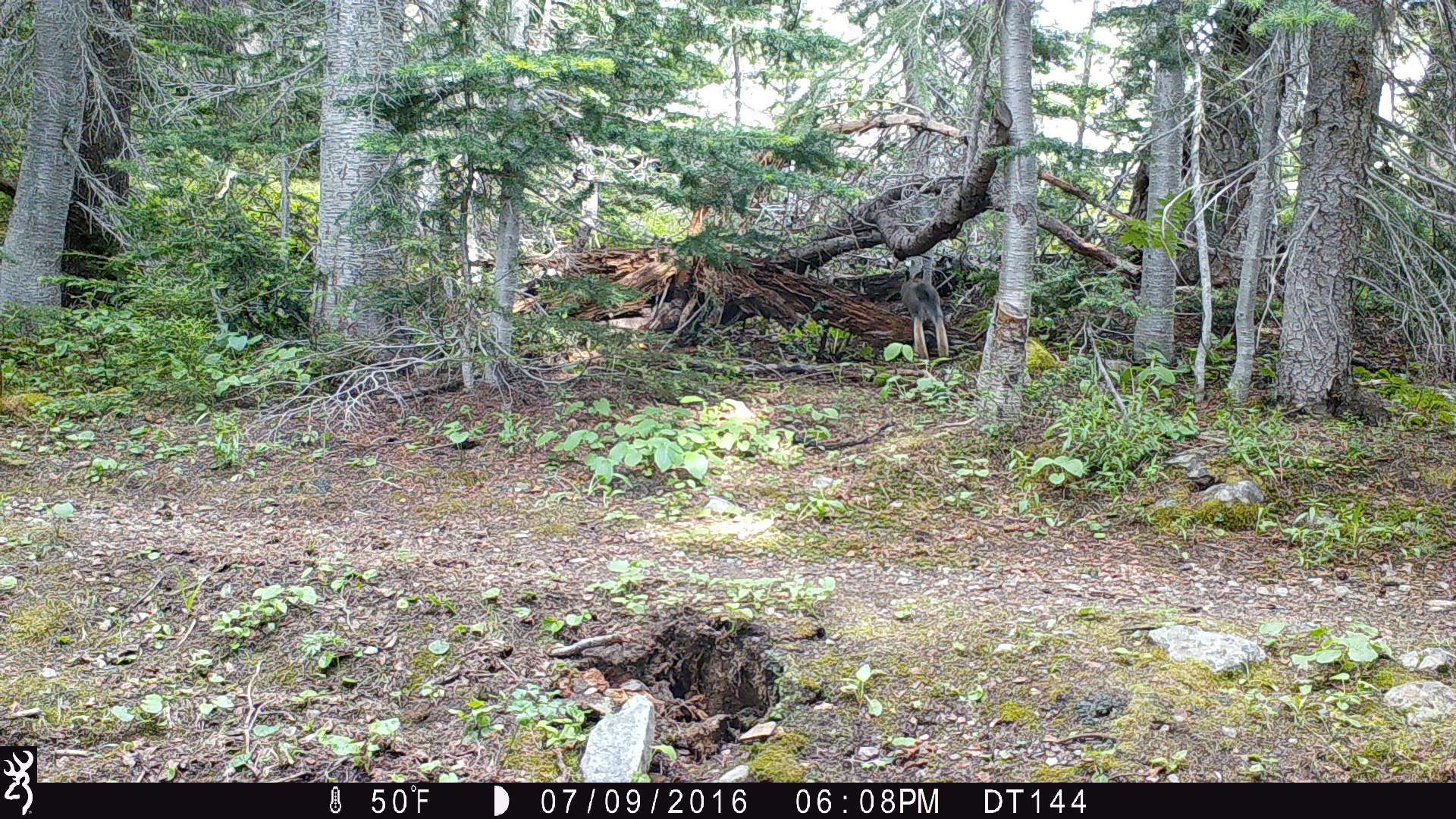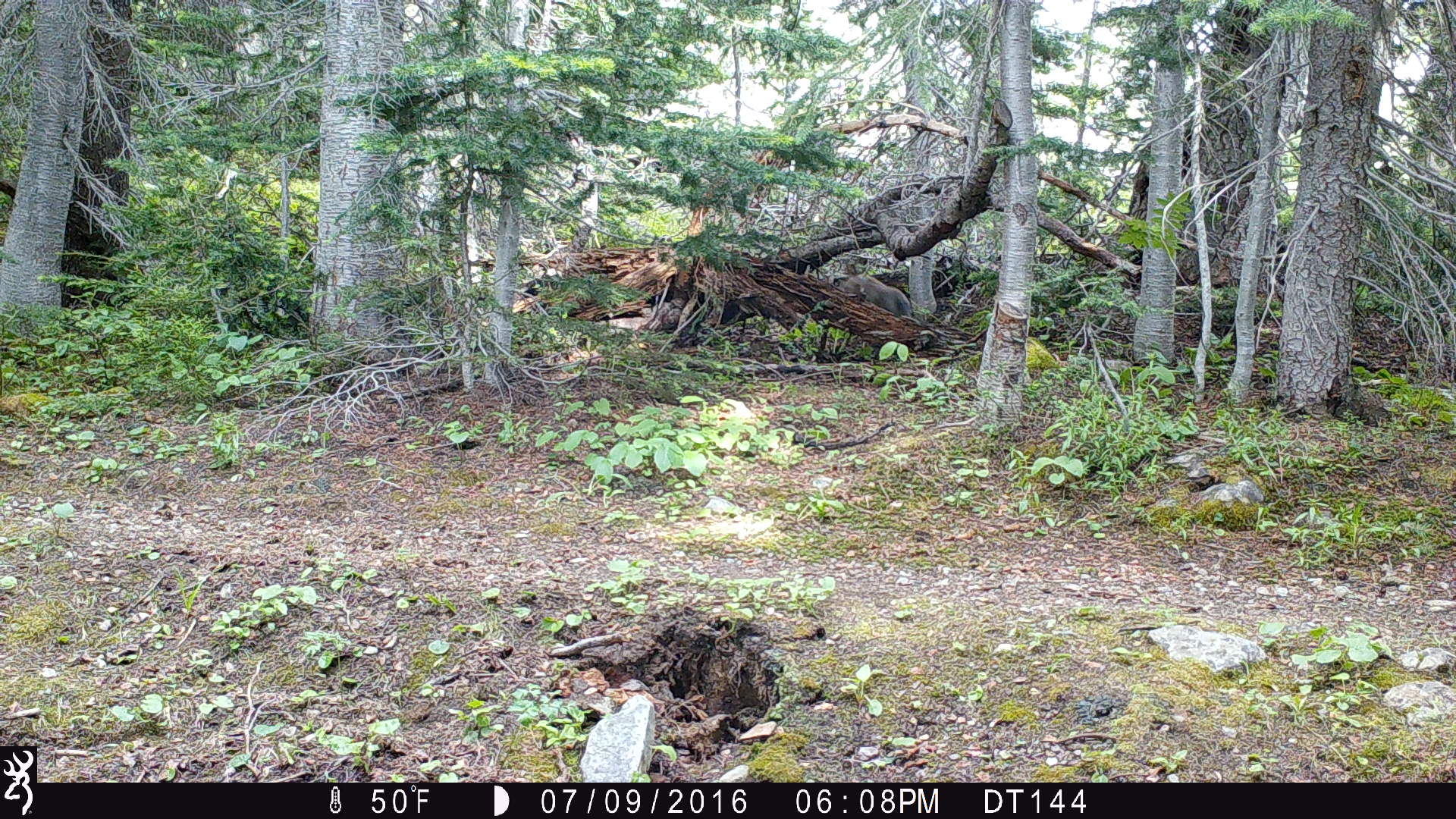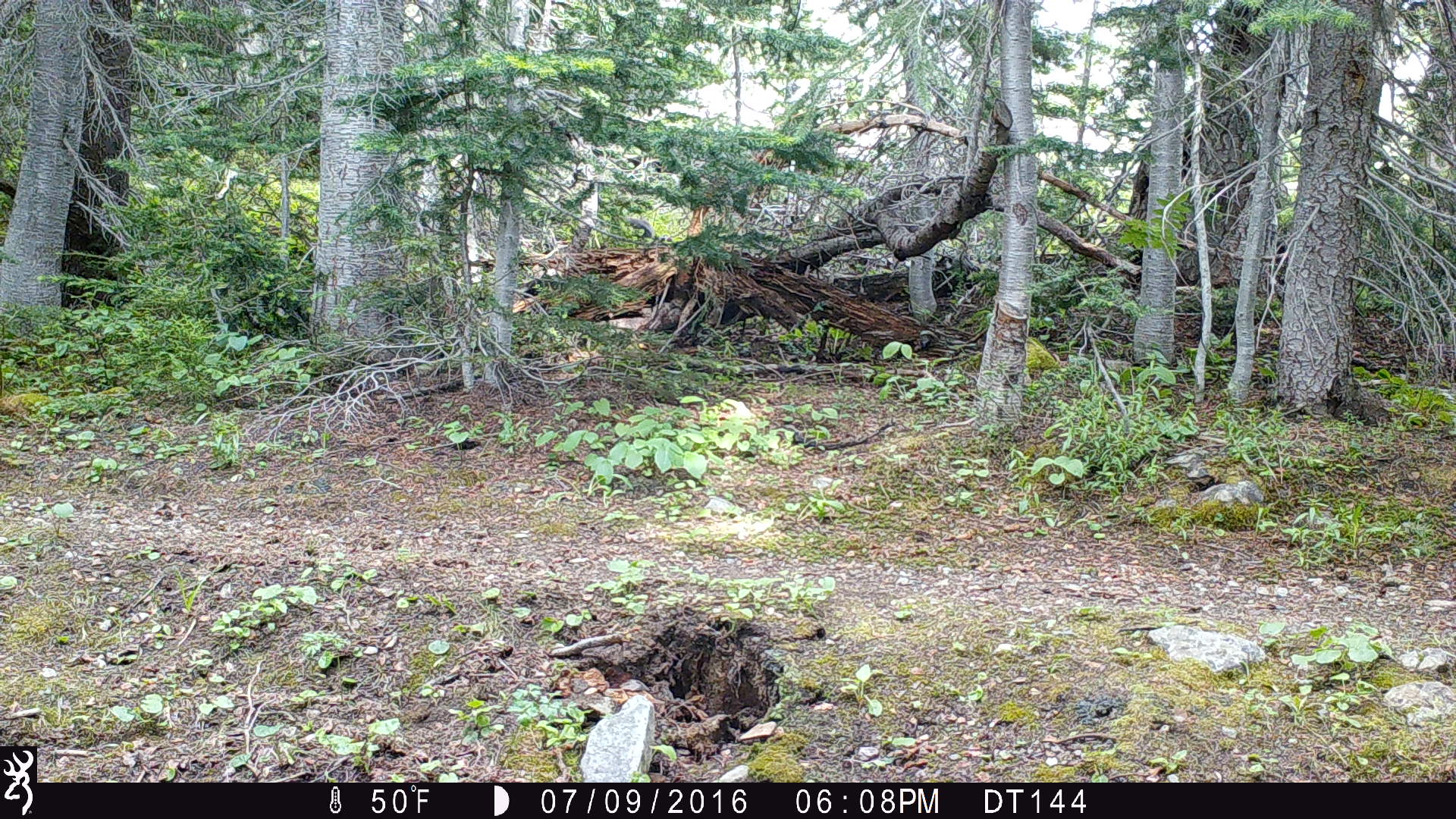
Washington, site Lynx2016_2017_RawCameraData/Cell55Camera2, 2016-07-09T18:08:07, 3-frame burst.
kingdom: Animalia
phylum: Chordata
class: Mammalia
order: Lagomorpha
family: Leporidae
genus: Lepus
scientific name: Lepus americanus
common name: snowshoe hare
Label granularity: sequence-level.